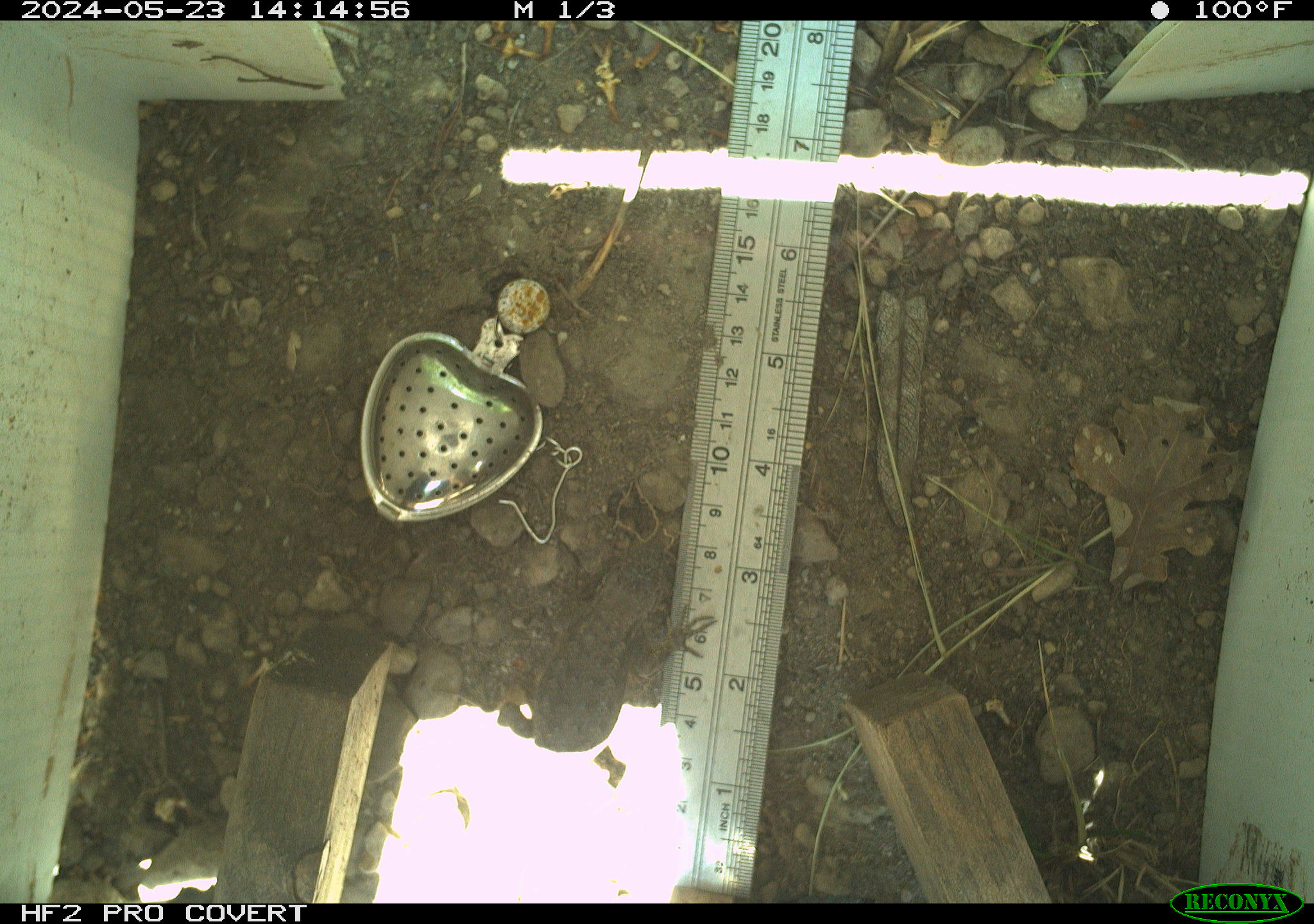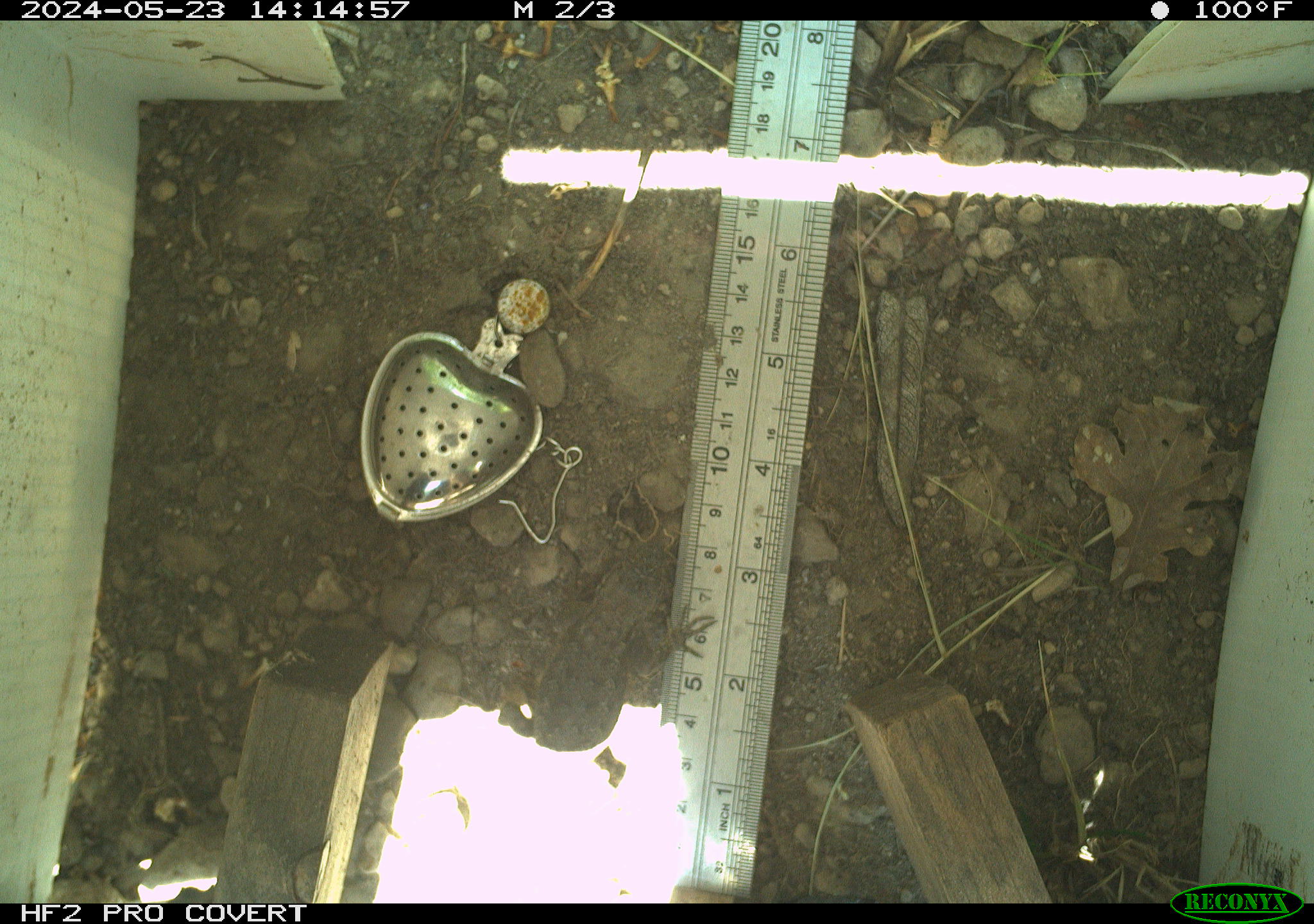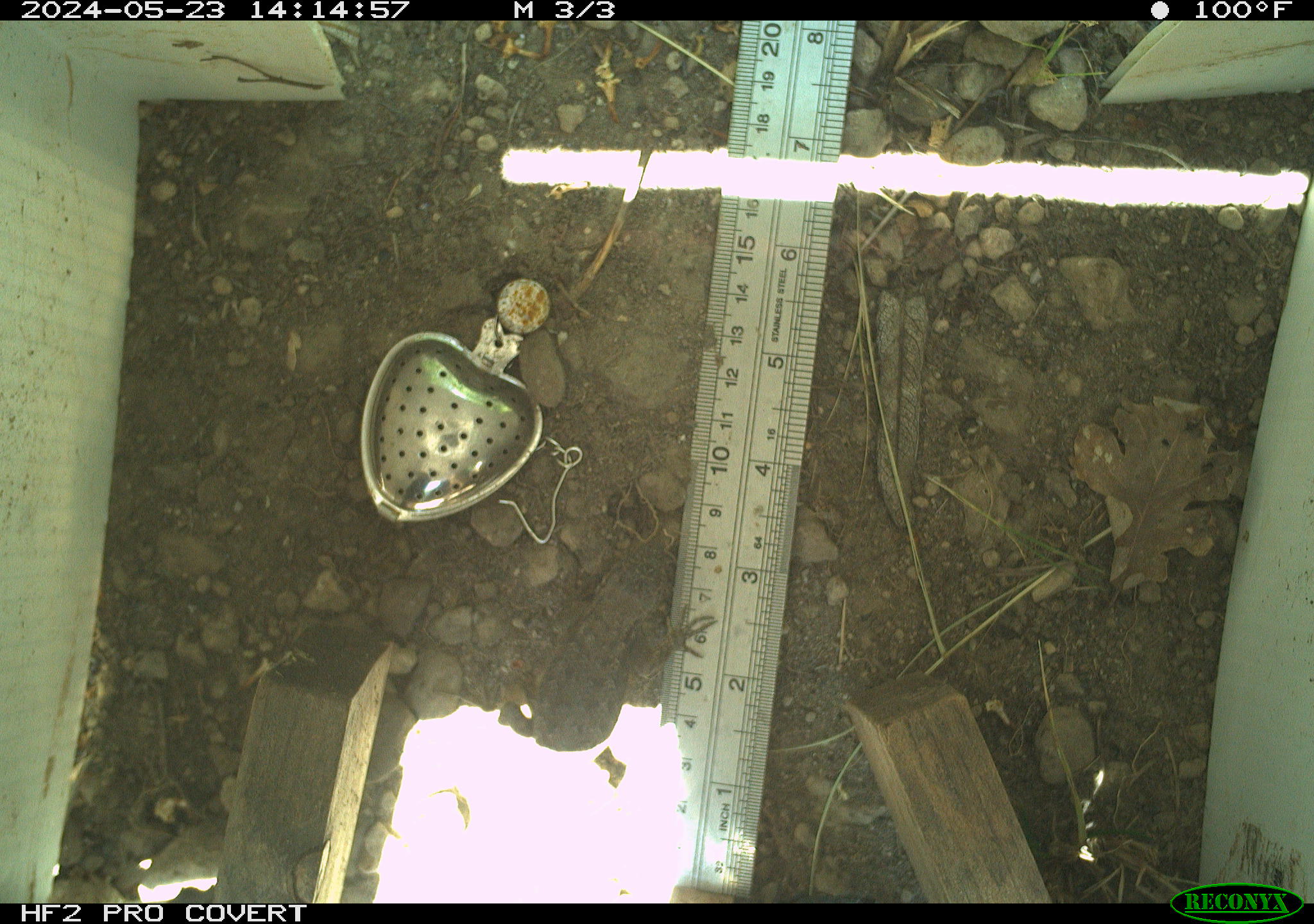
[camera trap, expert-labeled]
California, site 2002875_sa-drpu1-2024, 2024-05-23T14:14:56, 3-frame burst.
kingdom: Animalia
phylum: Chordata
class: Reptilia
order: Squamata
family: Phrynosomatidae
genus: Sceloporus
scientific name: Sceloporus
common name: spiny lizards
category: sceloporus species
Sceloporus species (spiny lizards) (Sceloporus).